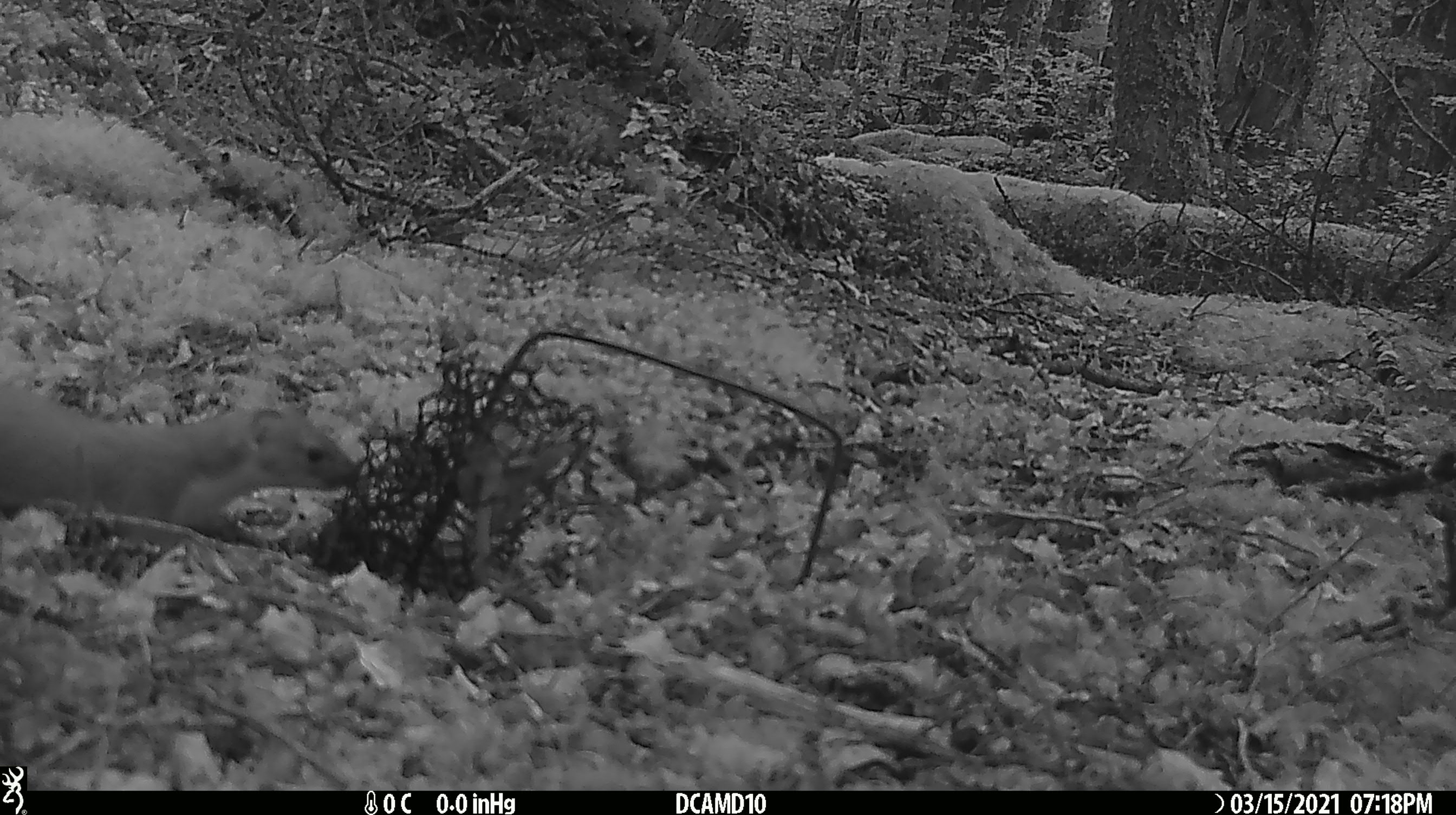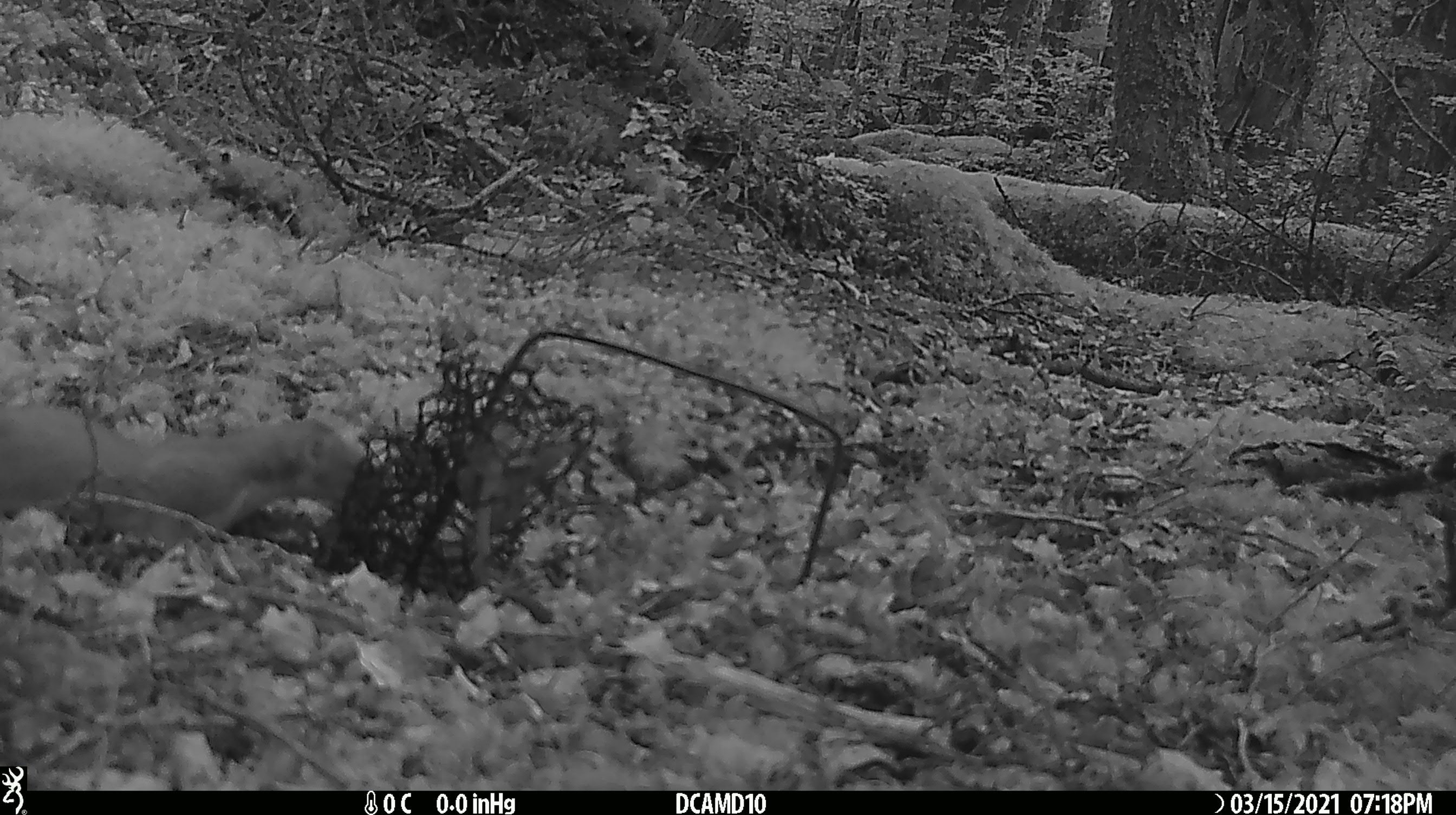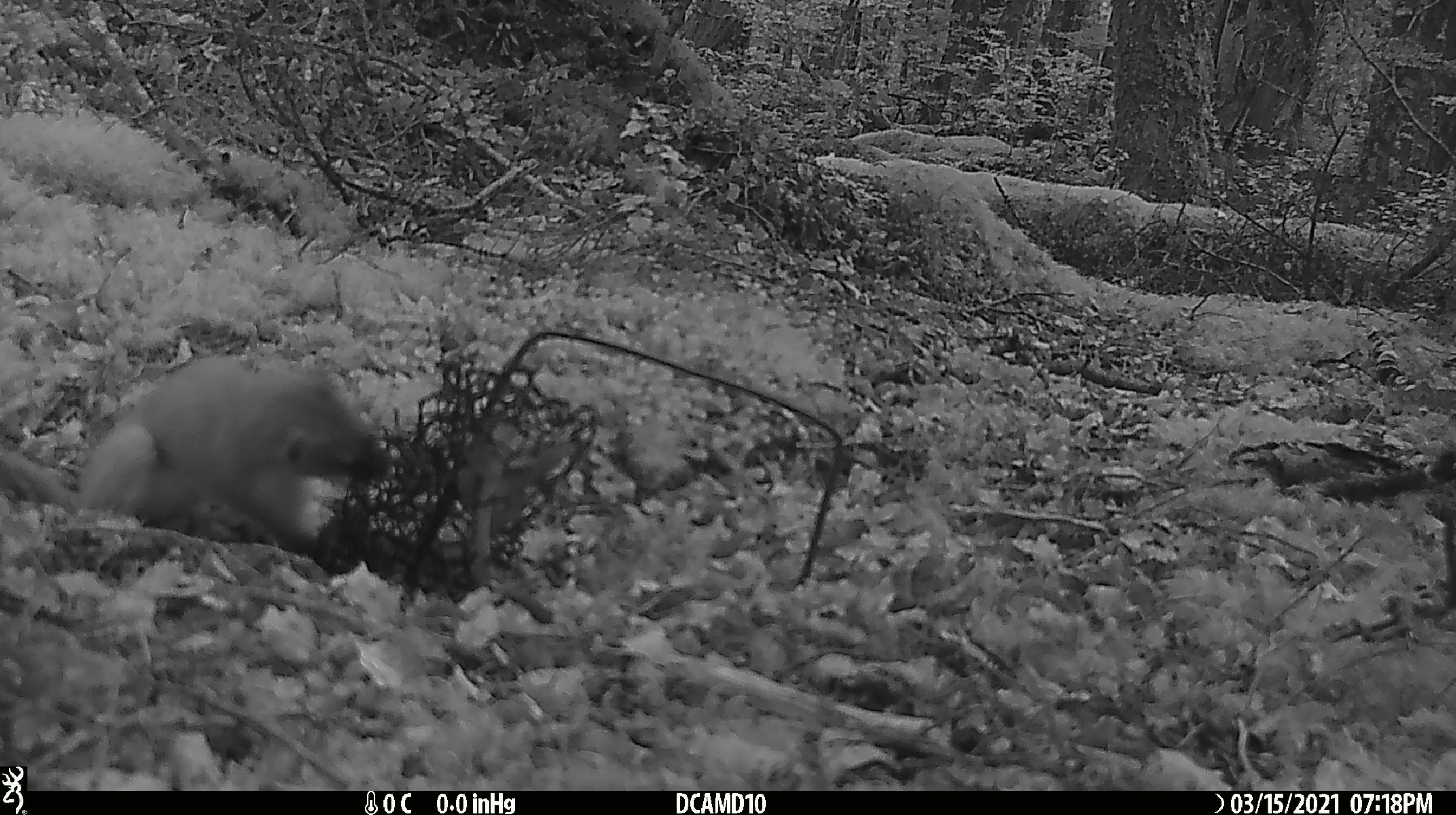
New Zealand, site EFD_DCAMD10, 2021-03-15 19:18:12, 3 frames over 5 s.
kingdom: Animalia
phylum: Chordata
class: Mammalia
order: Carnivora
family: Mustelidae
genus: Mustela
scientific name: Mustela erminea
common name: stoat